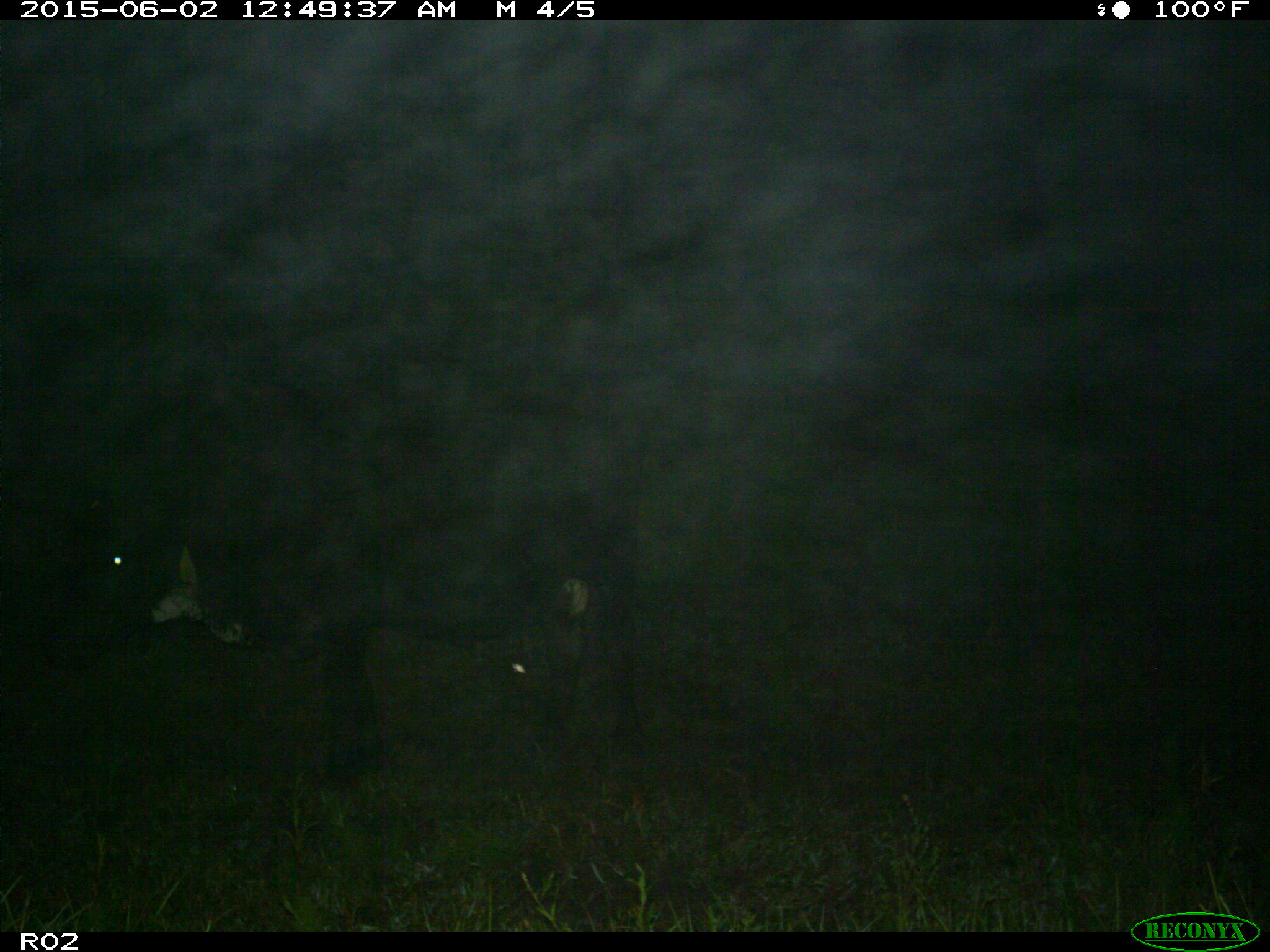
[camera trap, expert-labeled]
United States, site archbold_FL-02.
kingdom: Animalia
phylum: Chordata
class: Mammalia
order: Artiodactyla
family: Bovidae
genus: Bos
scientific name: Bos taurus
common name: domestic cow